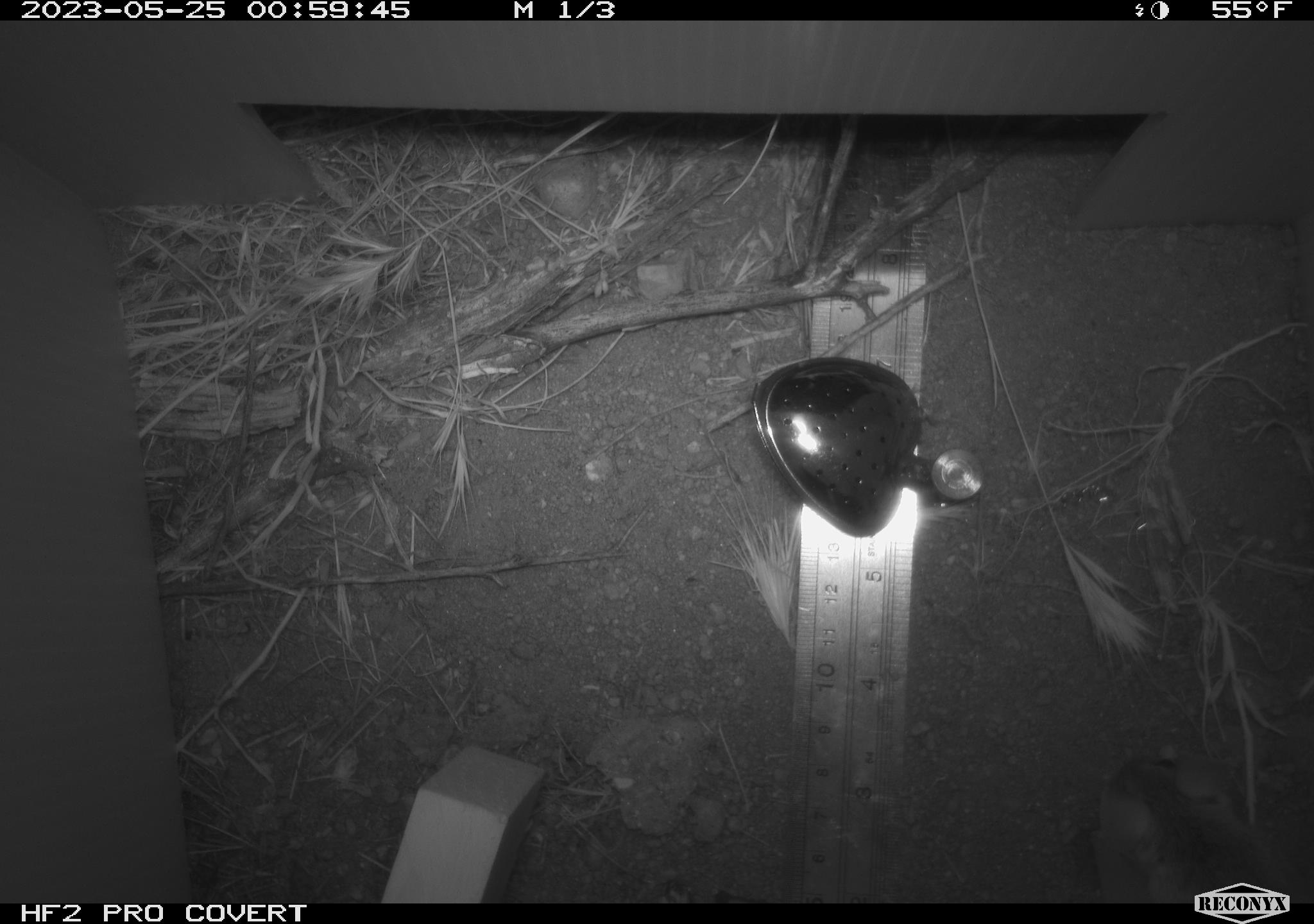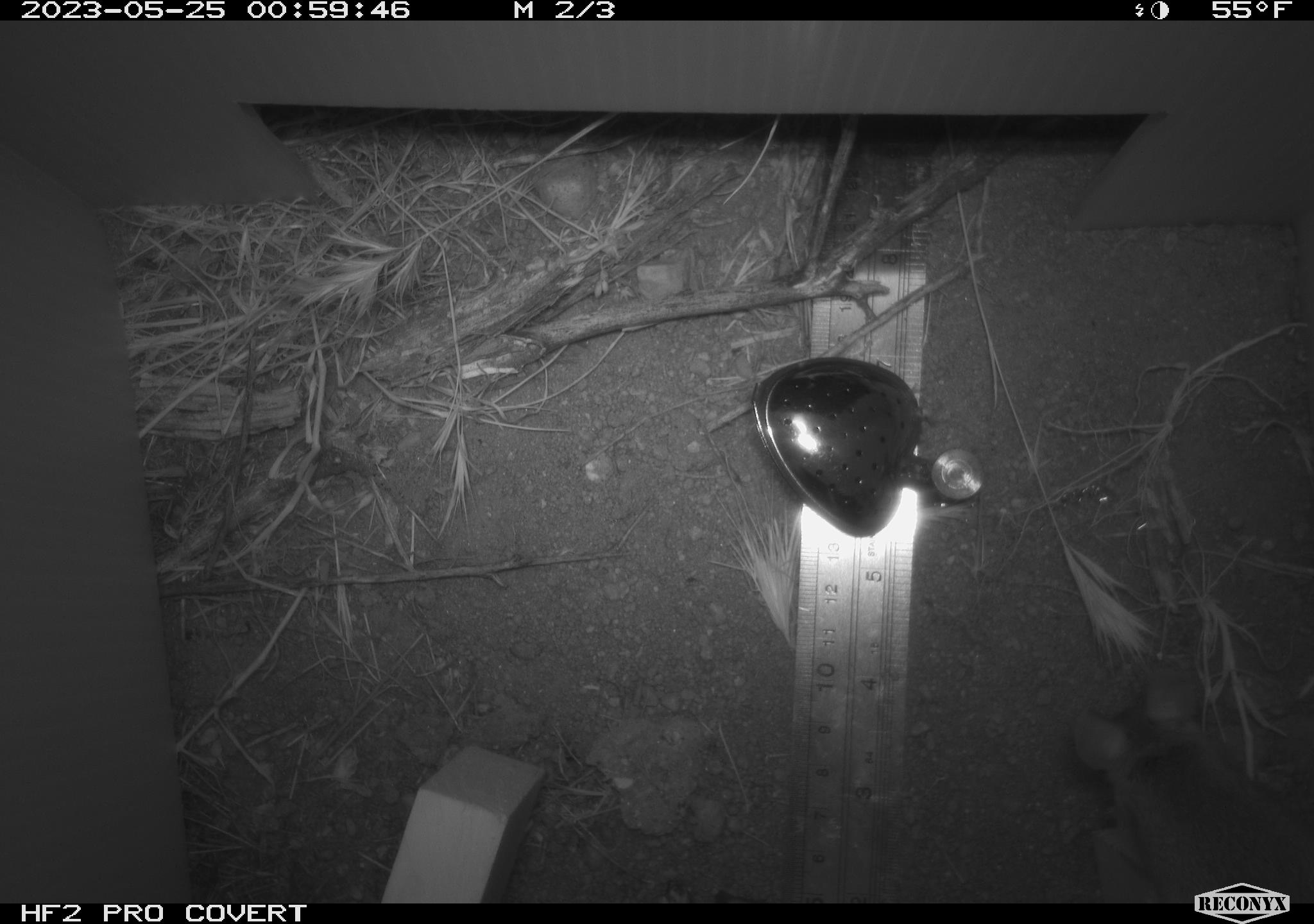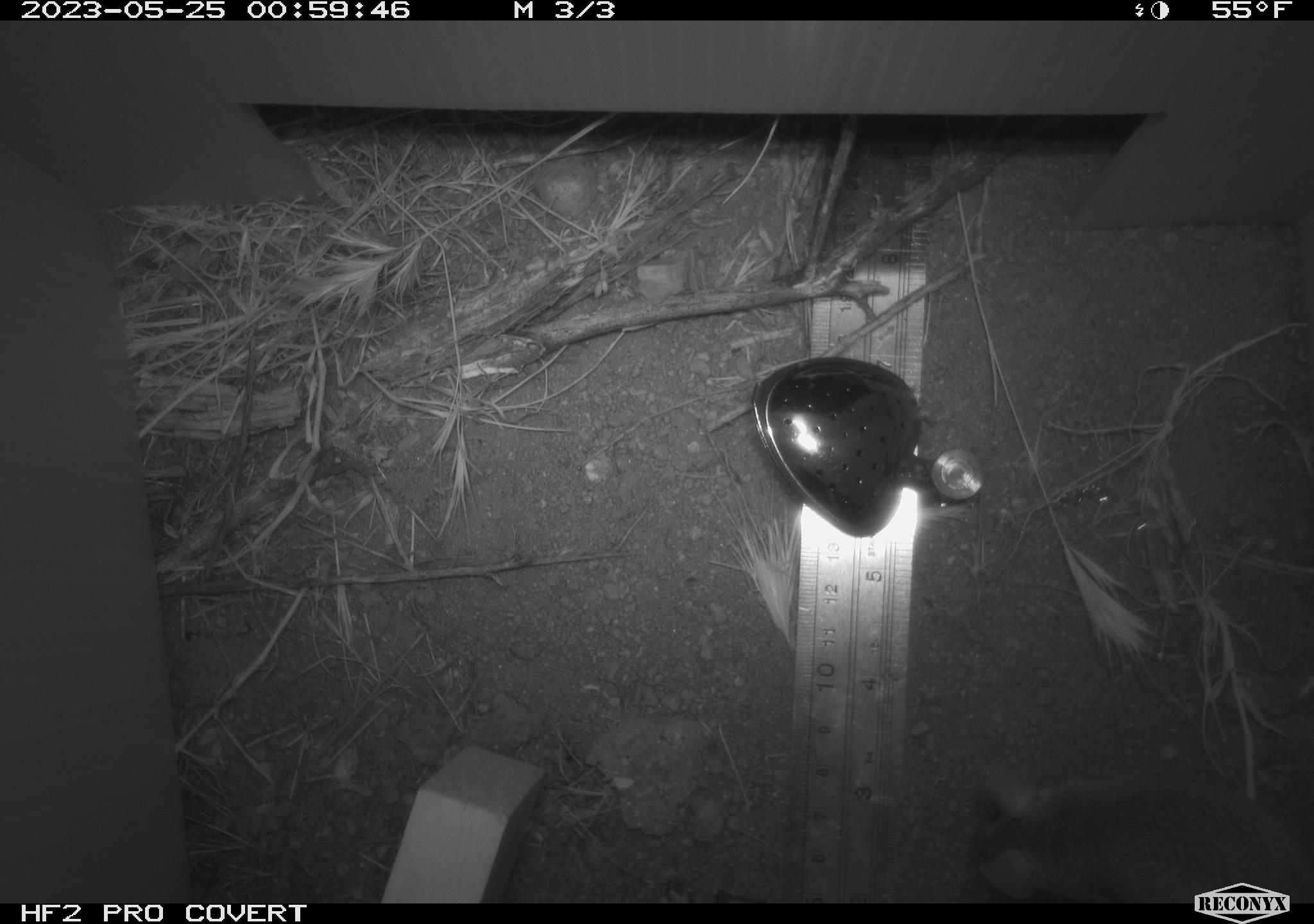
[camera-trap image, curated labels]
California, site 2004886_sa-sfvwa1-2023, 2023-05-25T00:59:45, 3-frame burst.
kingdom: Animalia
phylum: Chordata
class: Mammalia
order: Rodentia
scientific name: Rodentia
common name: mouse species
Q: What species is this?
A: Mouse species (Rodentia).